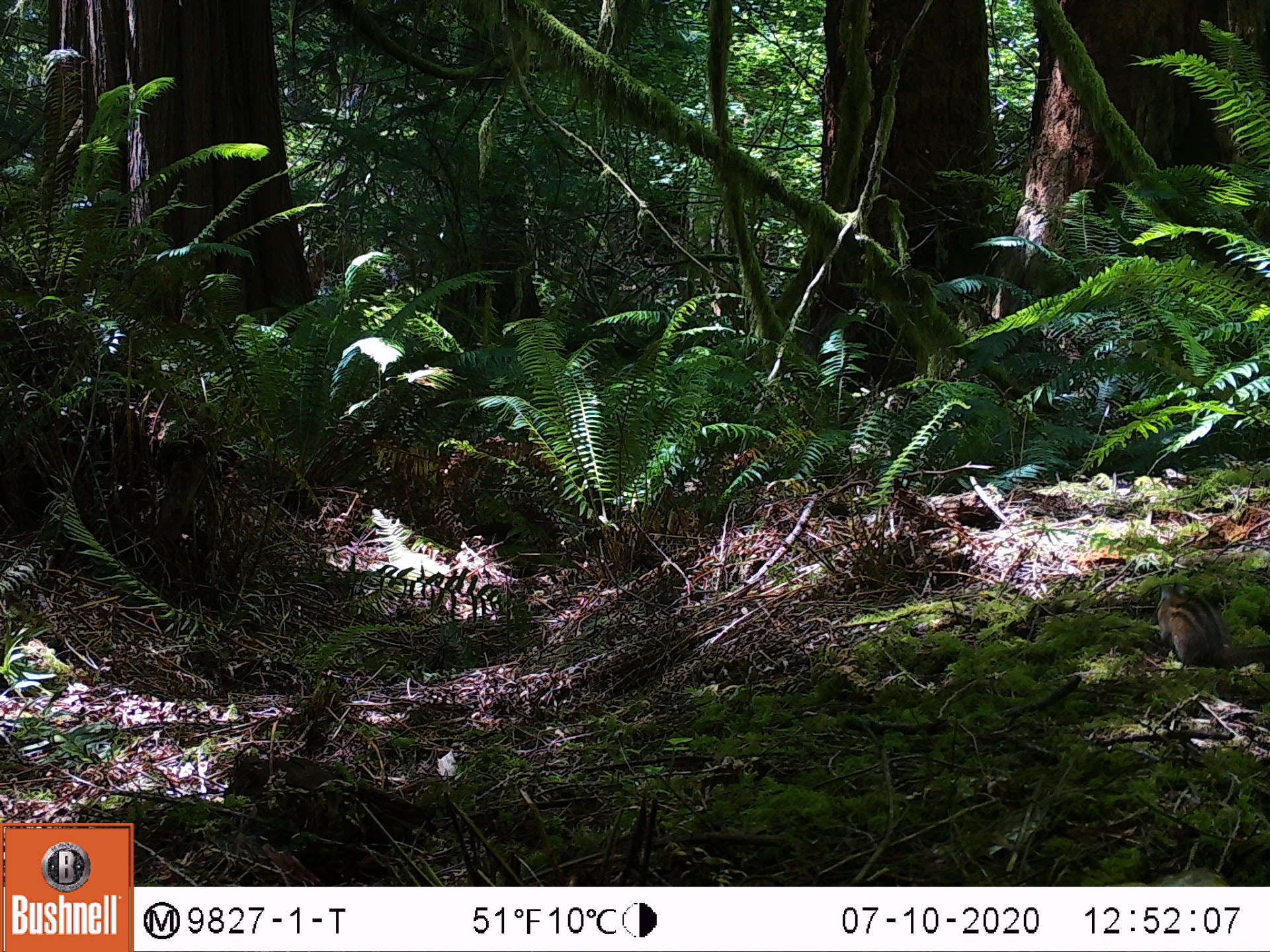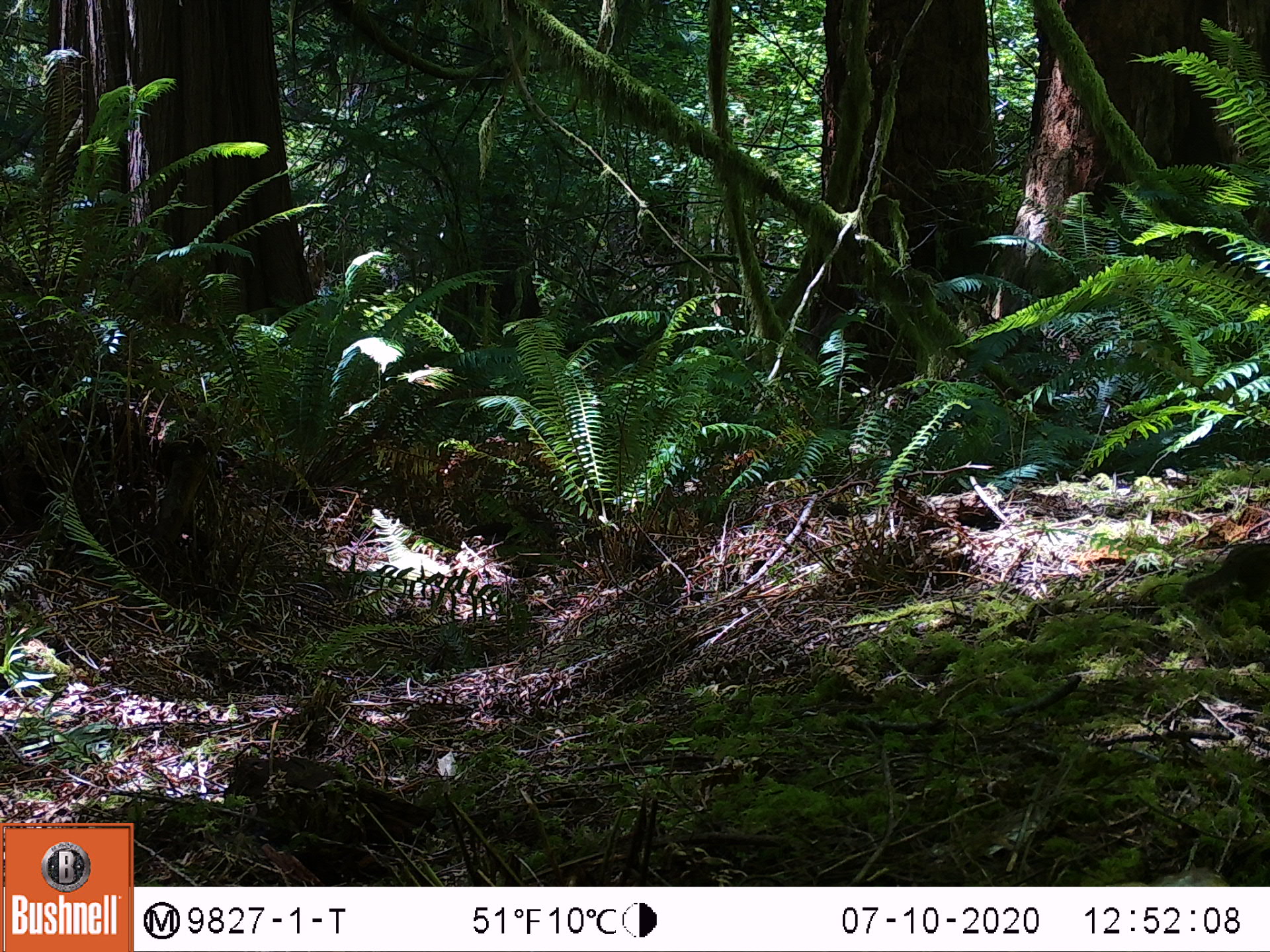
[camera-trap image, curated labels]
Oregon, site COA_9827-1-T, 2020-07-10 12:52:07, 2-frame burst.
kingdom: Animalia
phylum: Chordata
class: Mammalia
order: Rodentia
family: Sciuridae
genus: Neotamias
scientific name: Neotamias townsendii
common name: townsend's chipmunk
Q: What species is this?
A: Townsend's chipmunk (Neotamias townsendii).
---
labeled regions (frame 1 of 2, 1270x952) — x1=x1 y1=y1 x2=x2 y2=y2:
townsend's chipmunk: x1=1156 y1=578 x2=1259 y2=672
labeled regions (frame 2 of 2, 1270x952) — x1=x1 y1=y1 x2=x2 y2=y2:
townsend's chipmunk: x1=1176 y1=537 x2=1266 y2=603